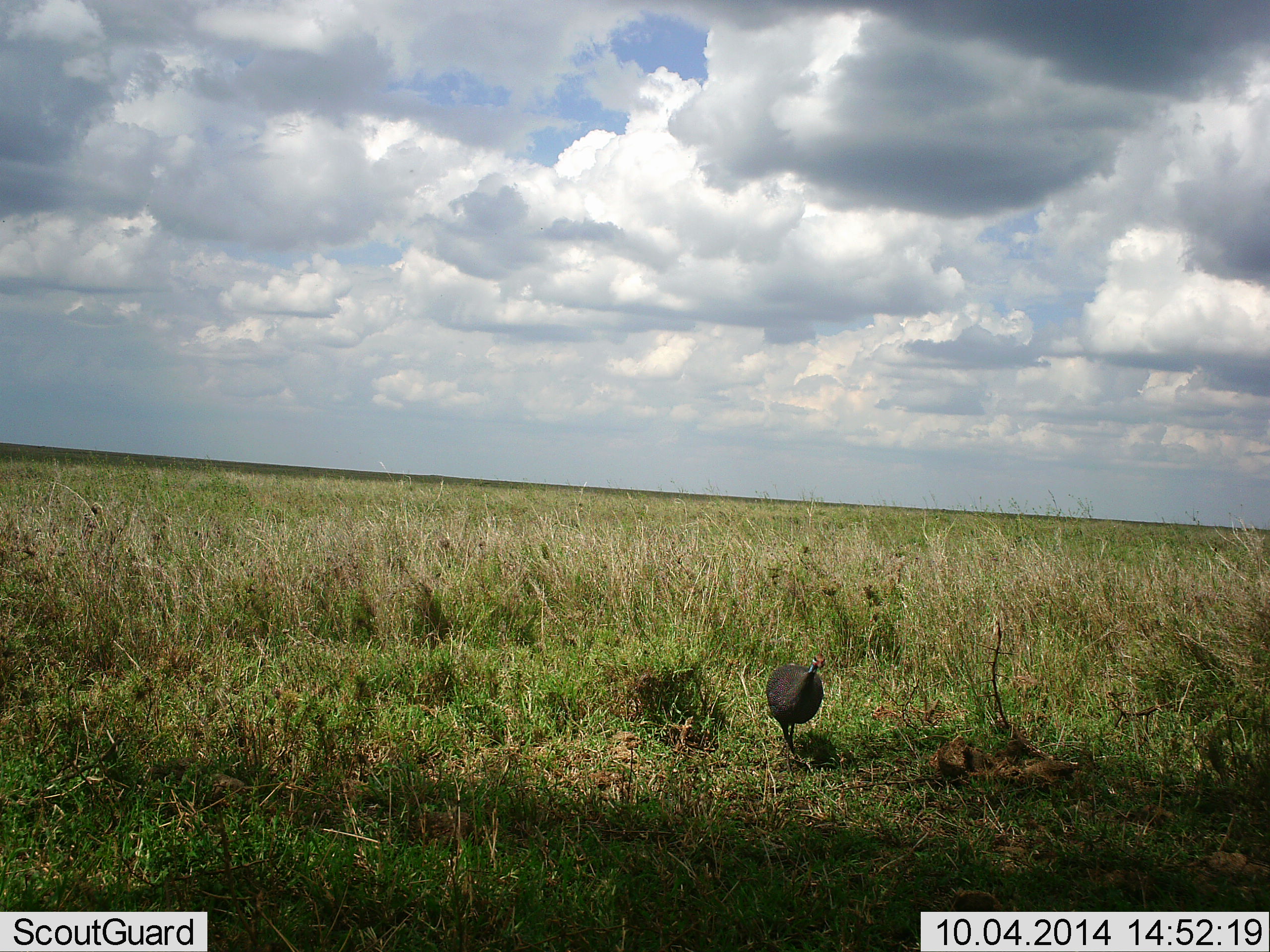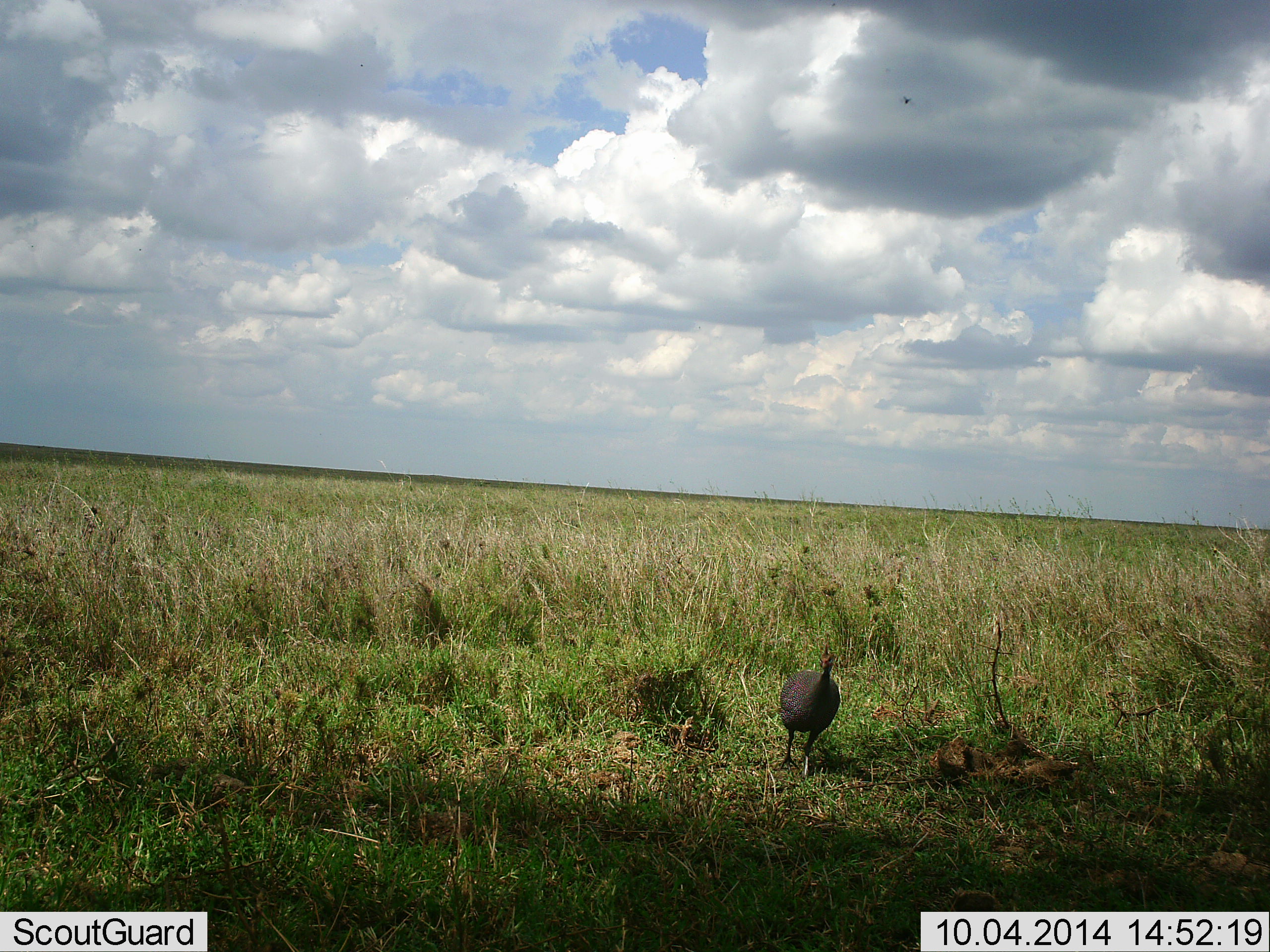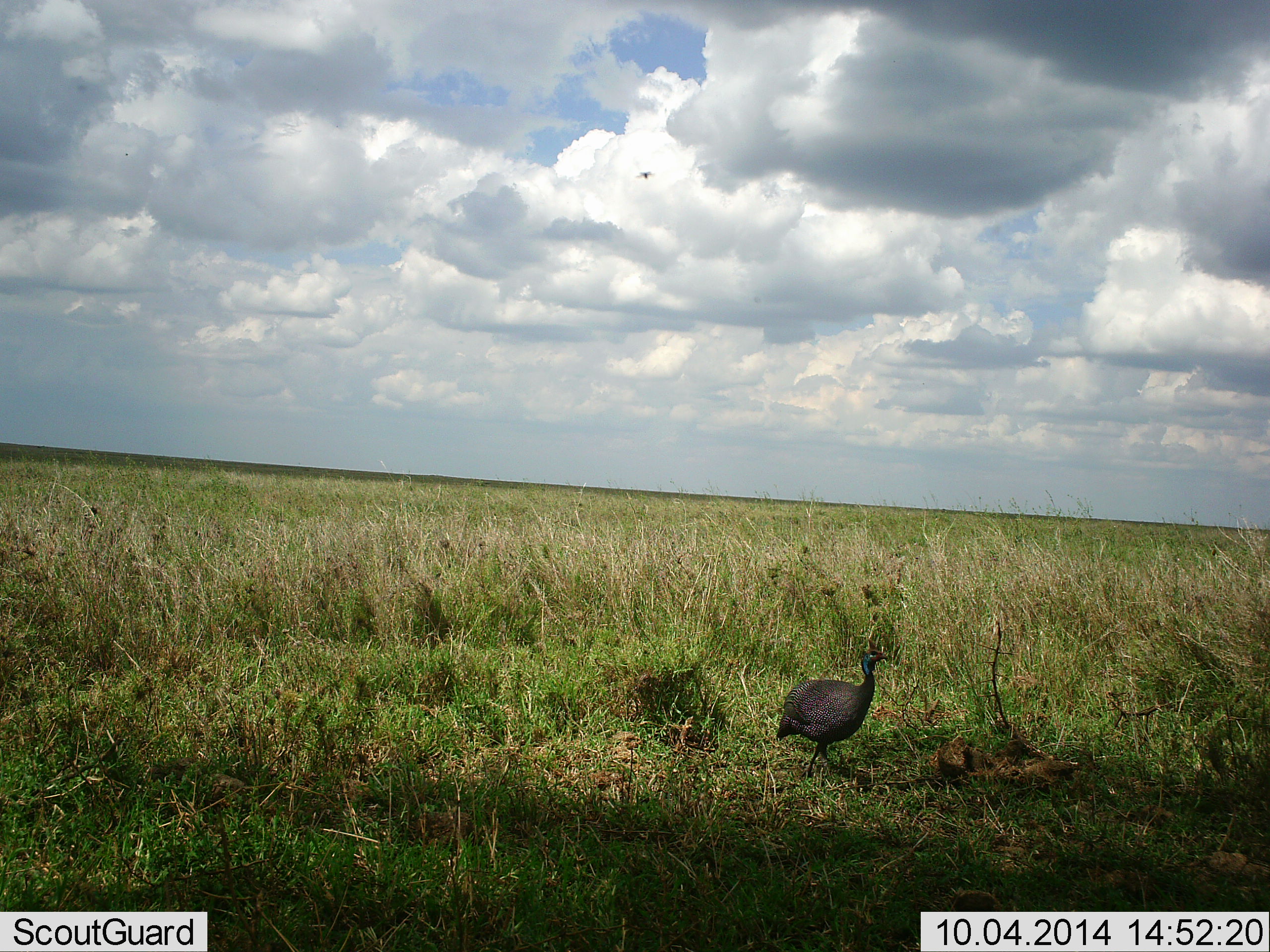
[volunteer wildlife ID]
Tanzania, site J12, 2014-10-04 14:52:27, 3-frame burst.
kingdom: Animalia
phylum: Chordata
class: Aves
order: Galliformes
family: Numididae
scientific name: Numididae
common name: guinea fowl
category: guineafowl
Guineafowl (guinea fowl) (Numididae), count 1. Behavior (volunteer vote fractions): standing 14%, resting 0%, moving 86%, interacting 7%. Young present (vote fraction): 0%. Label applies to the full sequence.